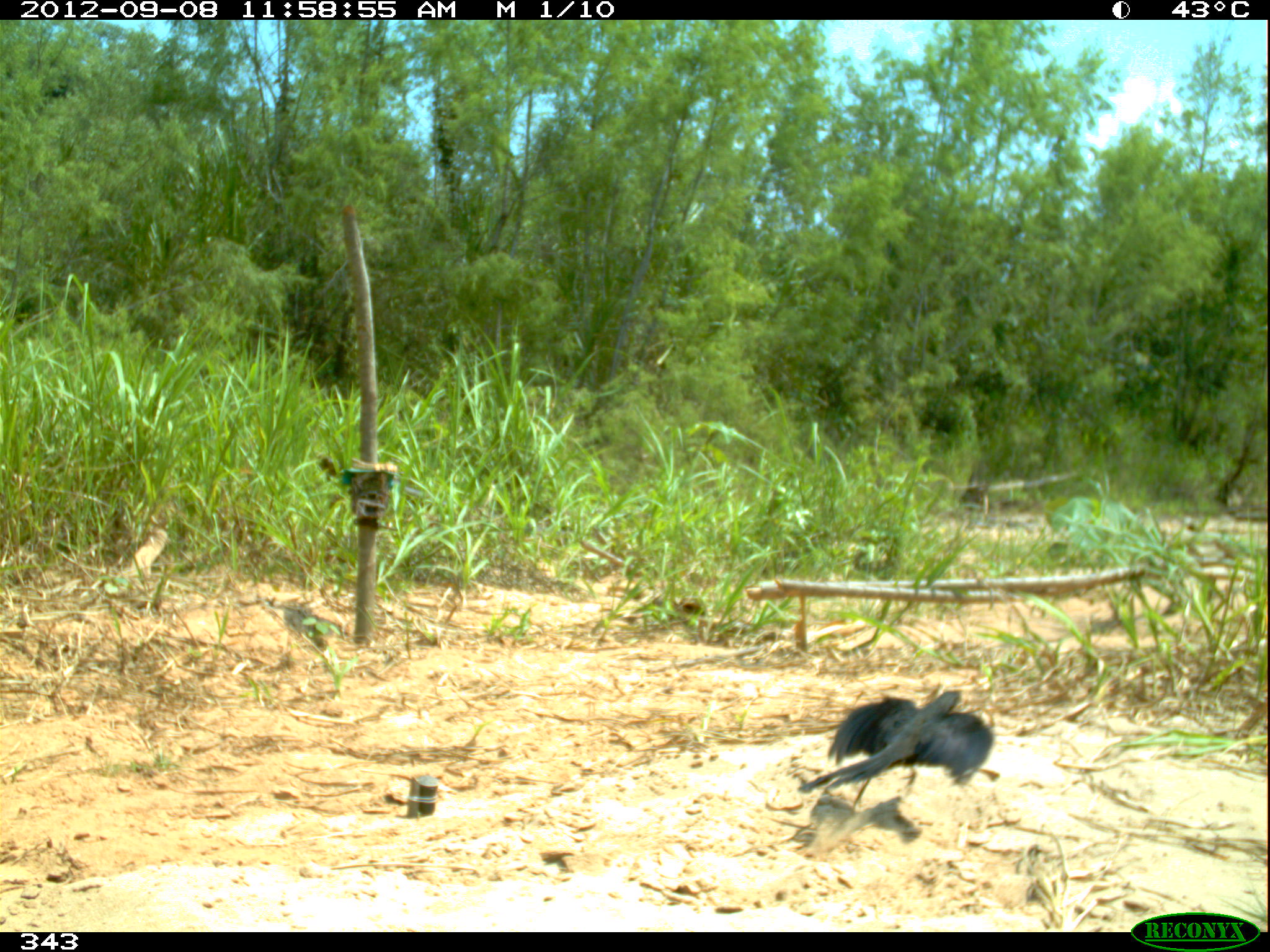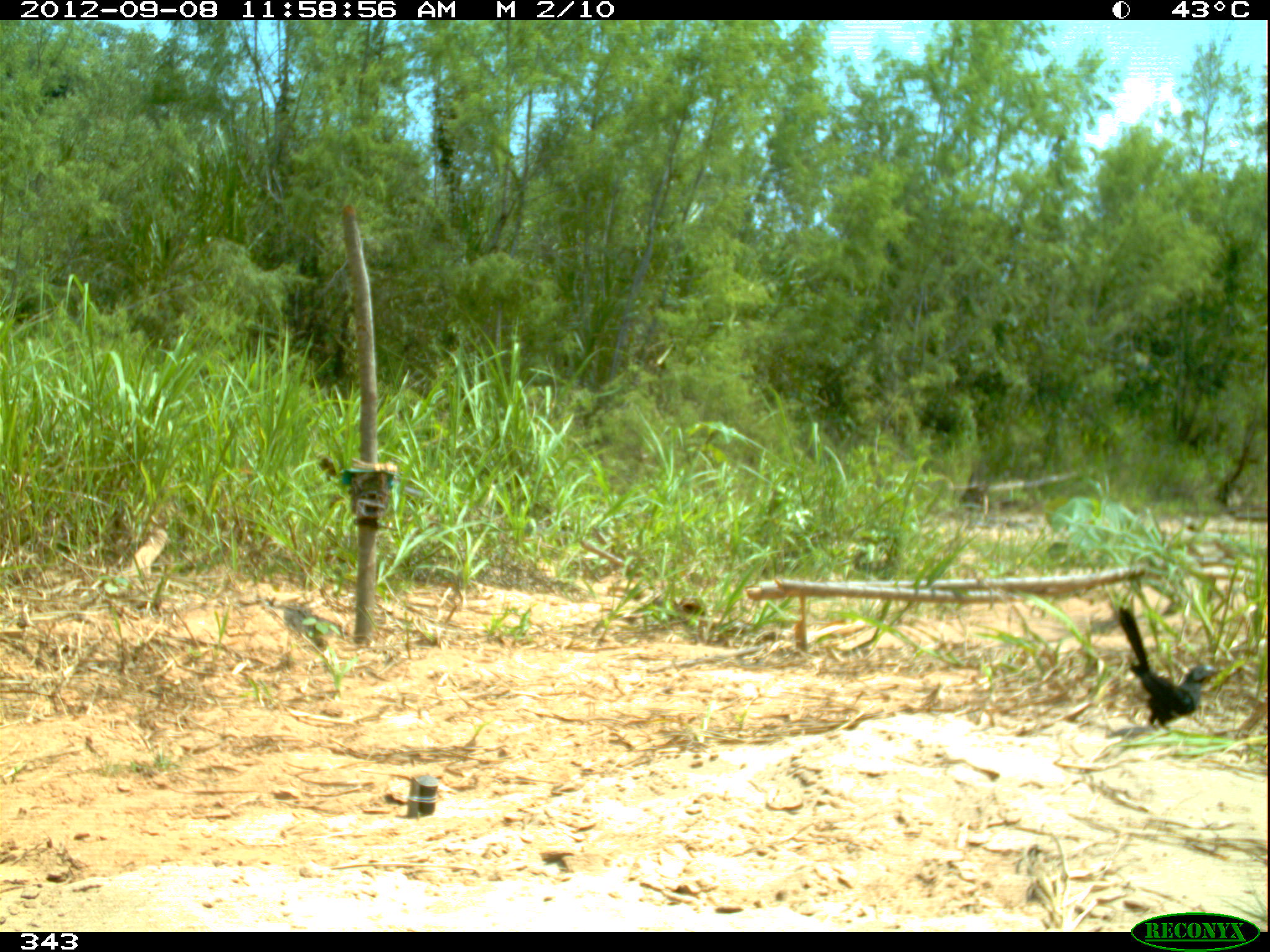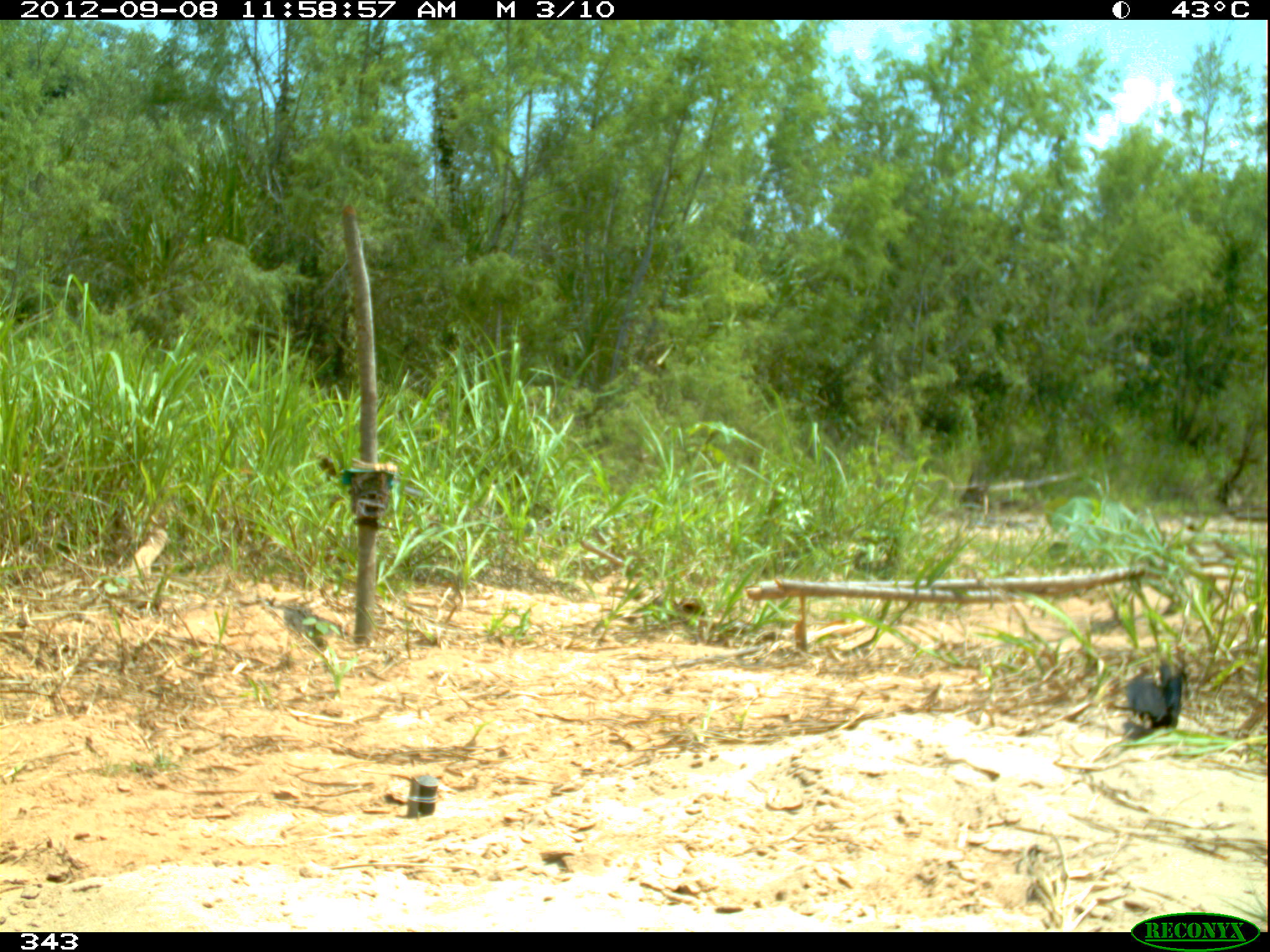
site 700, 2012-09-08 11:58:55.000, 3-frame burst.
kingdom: Animalia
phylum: Chordata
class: Aves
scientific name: Aves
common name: bird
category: unknown bird